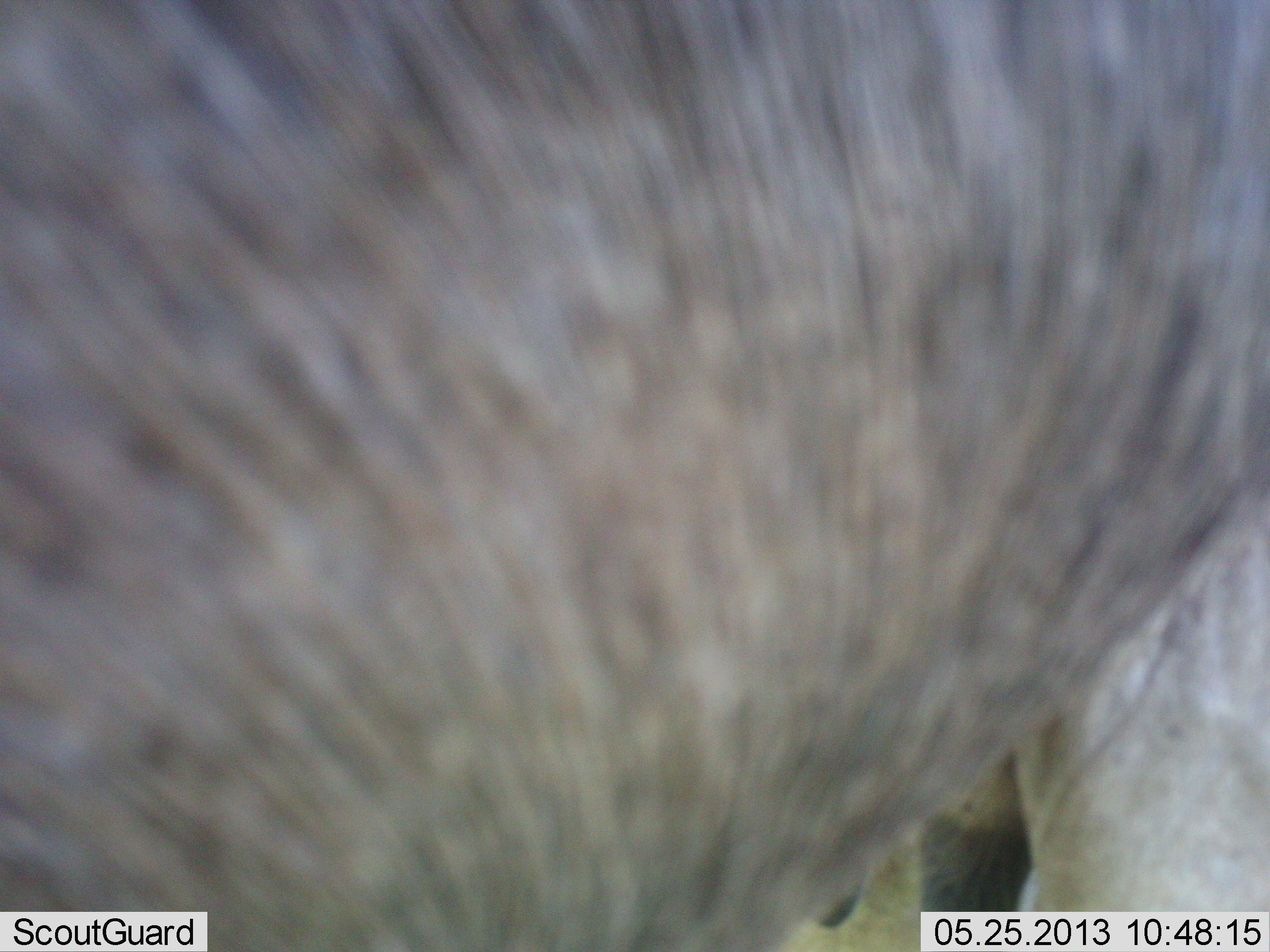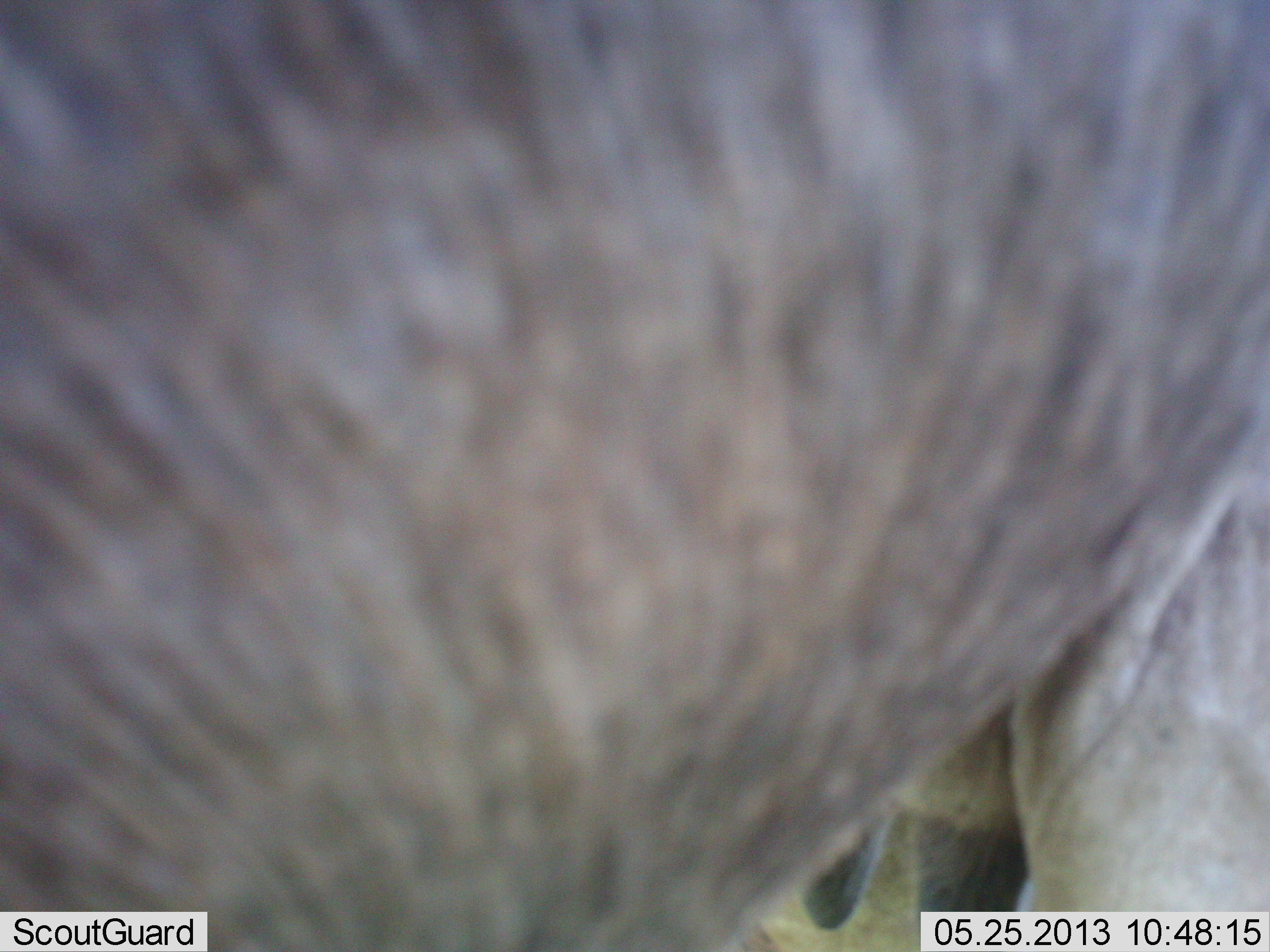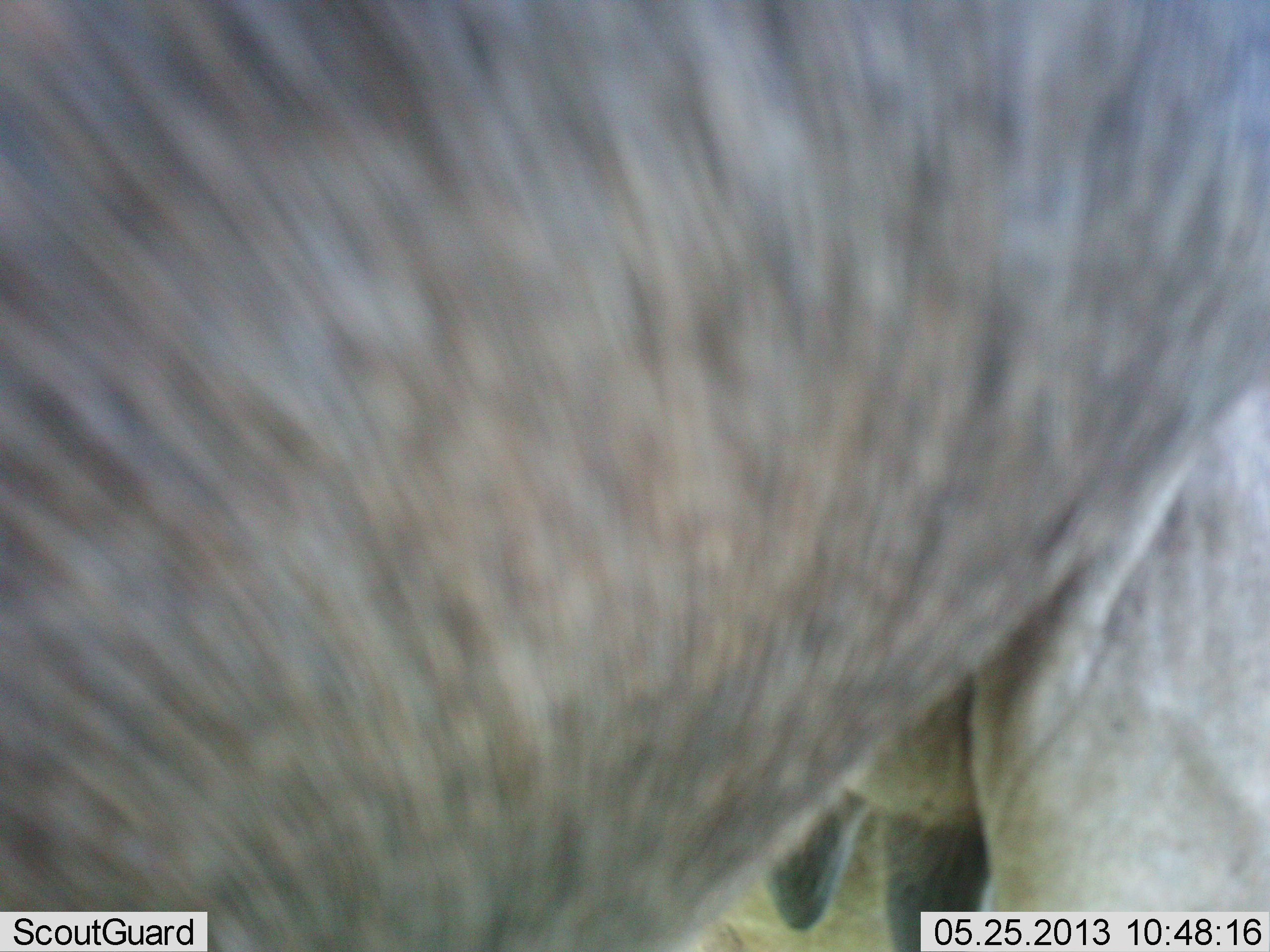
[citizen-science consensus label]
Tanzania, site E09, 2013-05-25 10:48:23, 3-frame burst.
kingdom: Animalia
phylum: Chordata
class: Mammalia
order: Proboscidea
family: Elephantidae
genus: Loxodonta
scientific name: Loxodonta africana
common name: african bush elephant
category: elephant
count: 1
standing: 100%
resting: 0%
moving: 0%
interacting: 0%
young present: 0%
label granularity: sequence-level